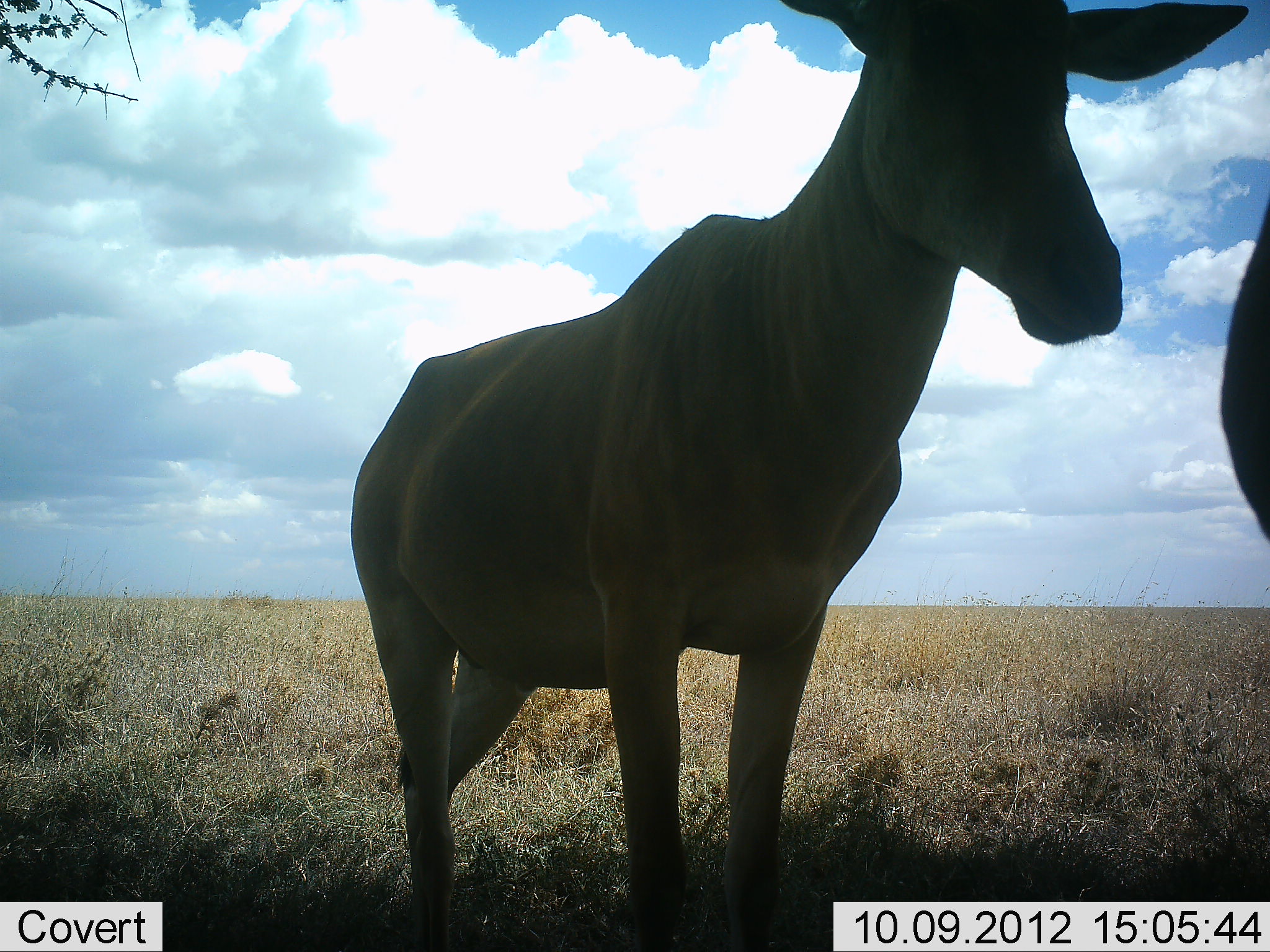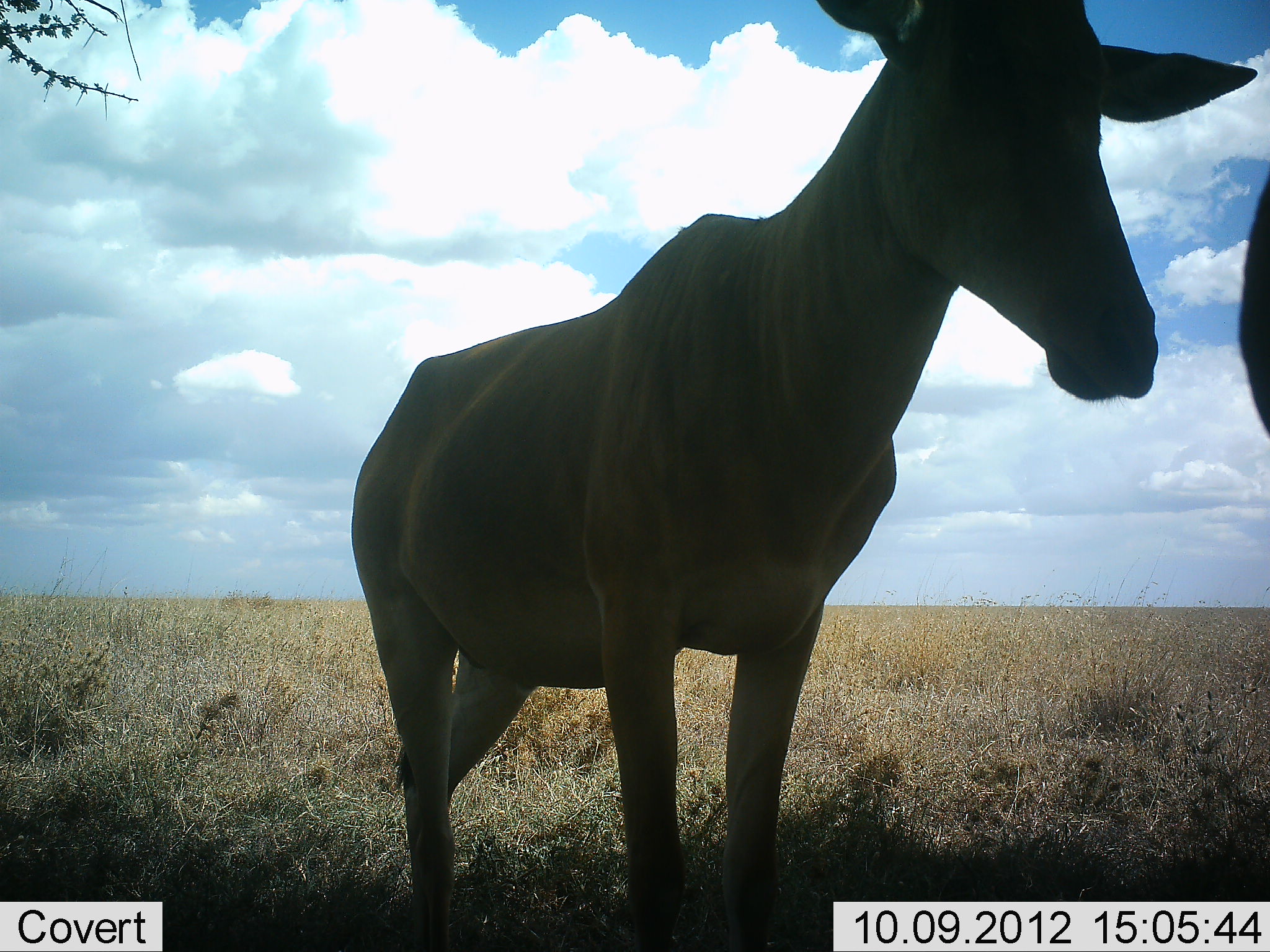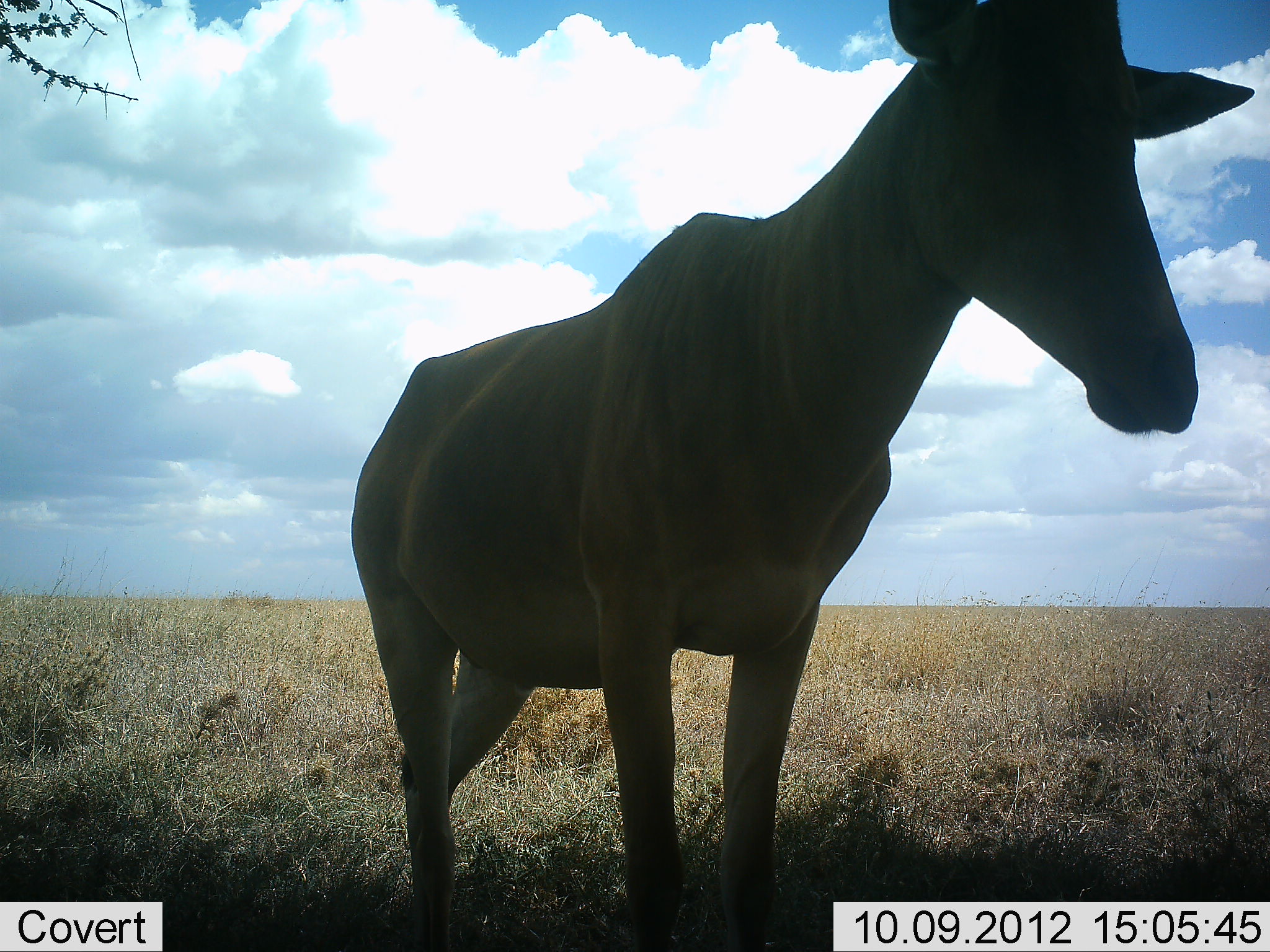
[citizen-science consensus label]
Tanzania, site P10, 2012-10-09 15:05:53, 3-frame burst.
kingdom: Animalia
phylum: Chordata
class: Mammalia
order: Artiodactyla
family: Bovidae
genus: Alcelaphus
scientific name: Alcelaphus buselaphus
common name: hartebeest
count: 2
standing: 100%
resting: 10%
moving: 0%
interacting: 0%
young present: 0%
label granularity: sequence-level